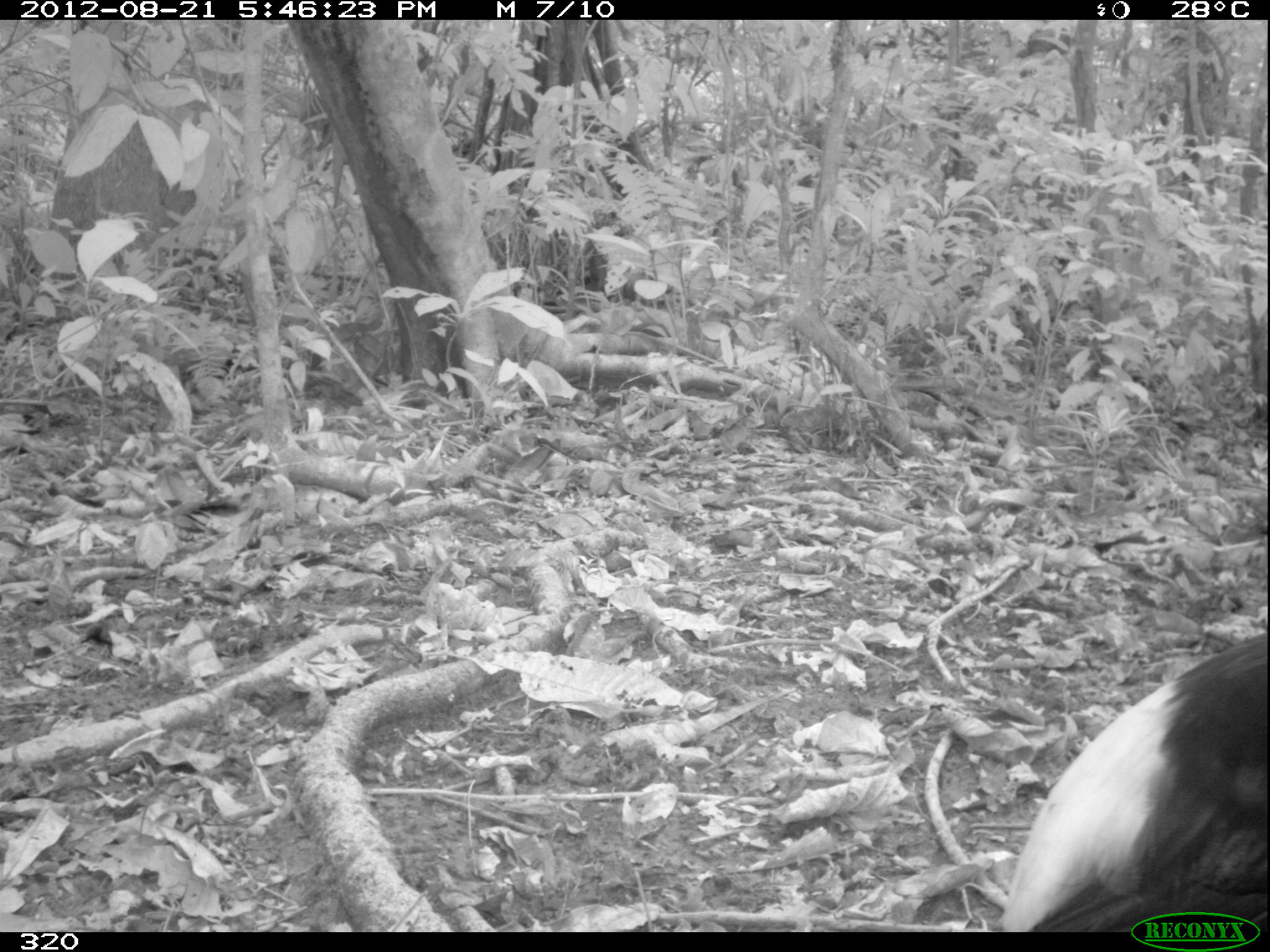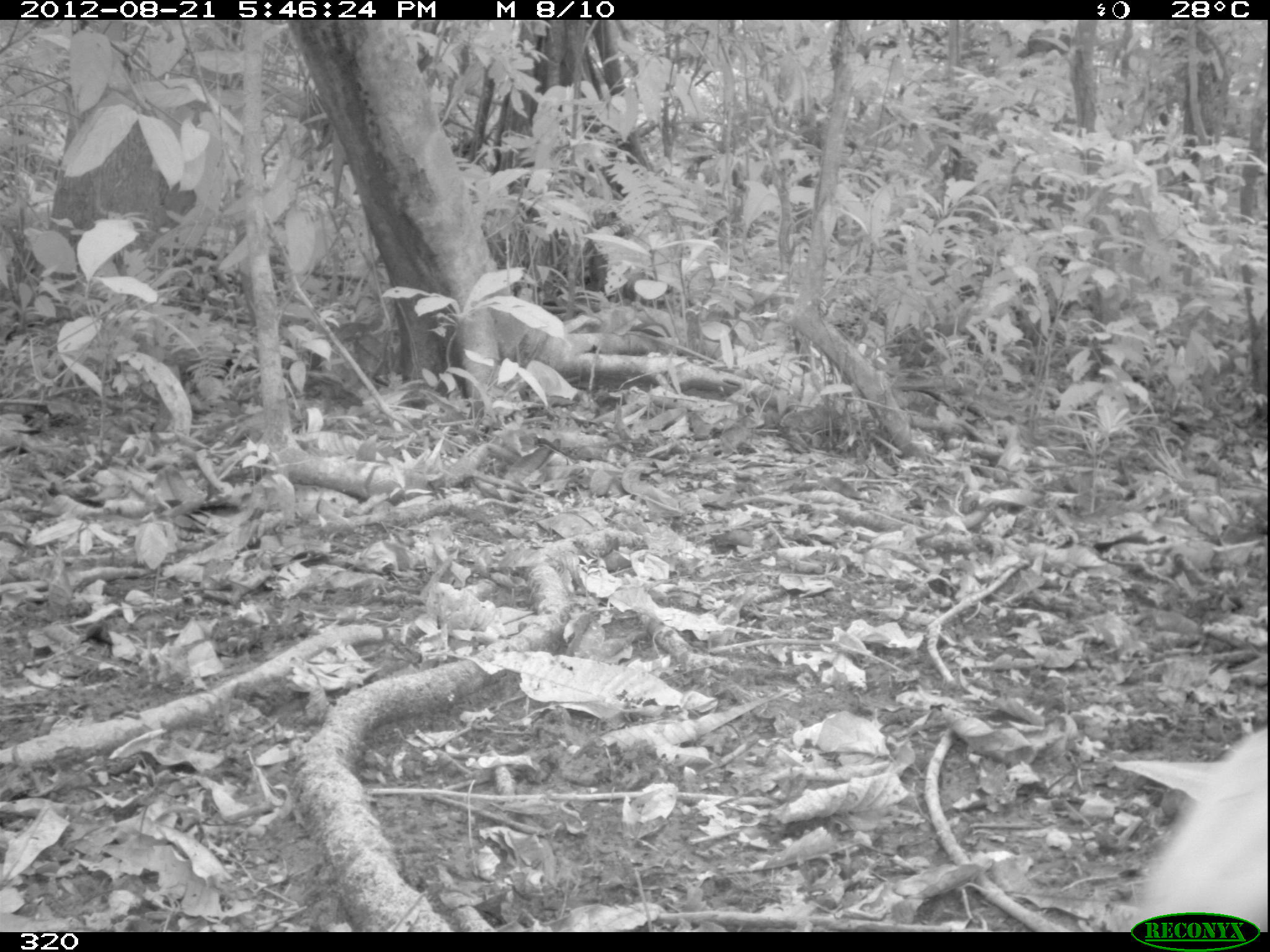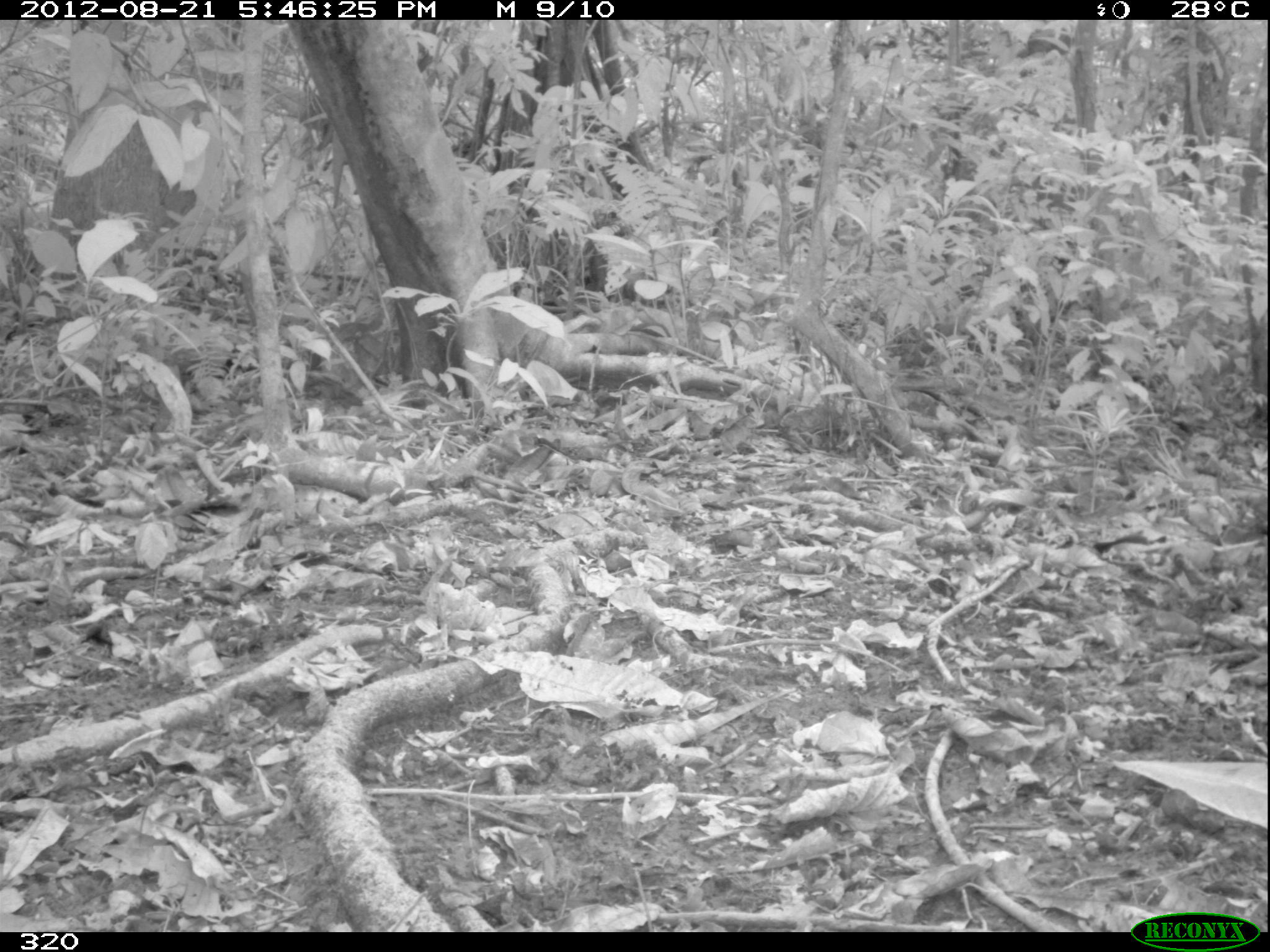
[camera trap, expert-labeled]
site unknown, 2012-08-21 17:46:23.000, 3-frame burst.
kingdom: Animalia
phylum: Chordata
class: Aves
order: Gruiformes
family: Psophiidae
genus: Psophia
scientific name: Psophia leucoptera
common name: pale-winged trumpeter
Psophia leucoptera (pale-winged trumpeter).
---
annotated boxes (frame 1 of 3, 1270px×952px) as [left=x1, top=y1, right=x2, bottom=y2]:
psophia leucoptera: [left=999, top=632, right=1270, bottom=932]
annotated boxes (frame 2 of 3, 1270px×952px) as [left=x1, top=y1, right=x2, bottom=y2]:
psophia leucoptera: [left=1124, top=725, right=1270, bottom=923]